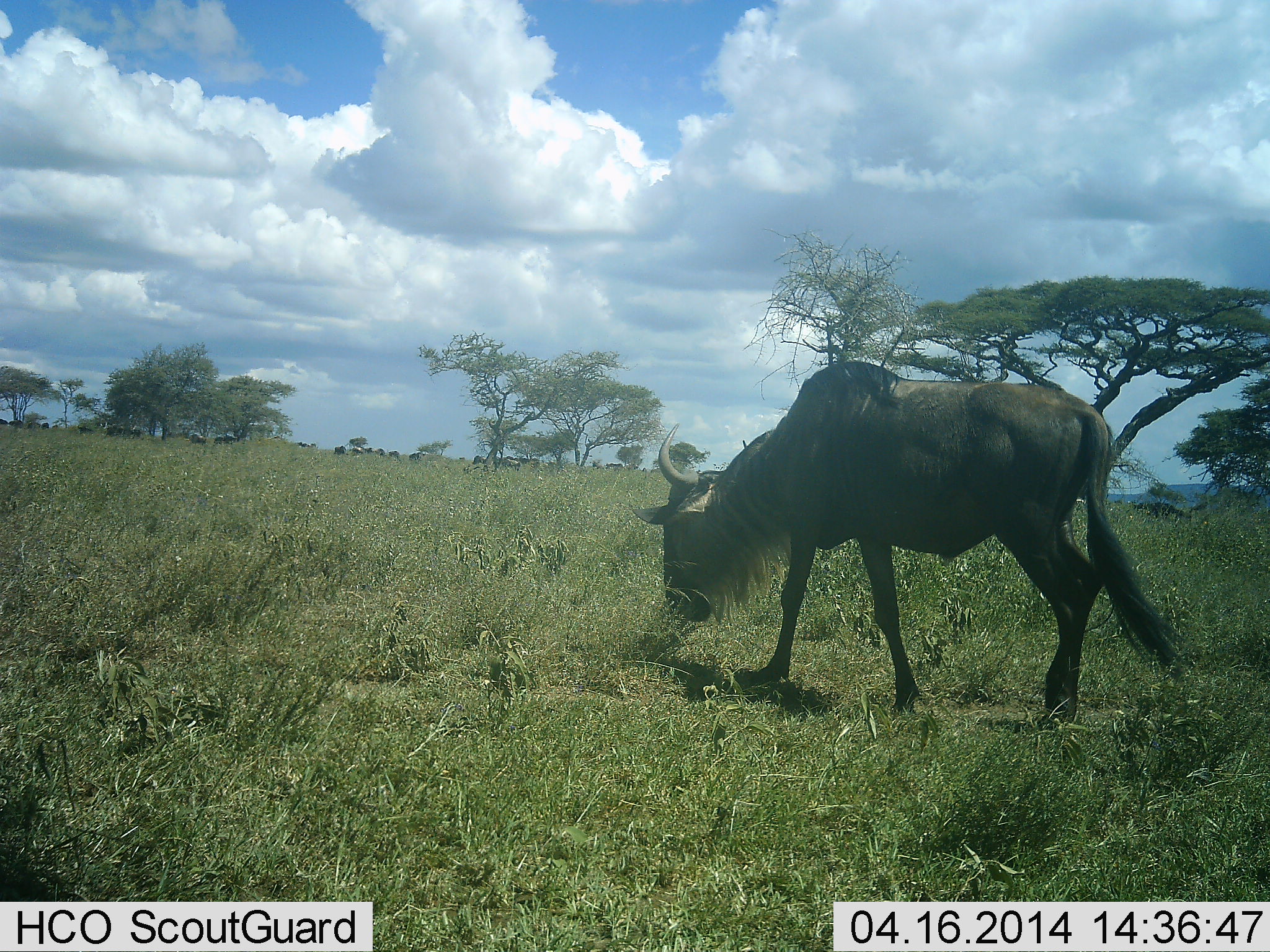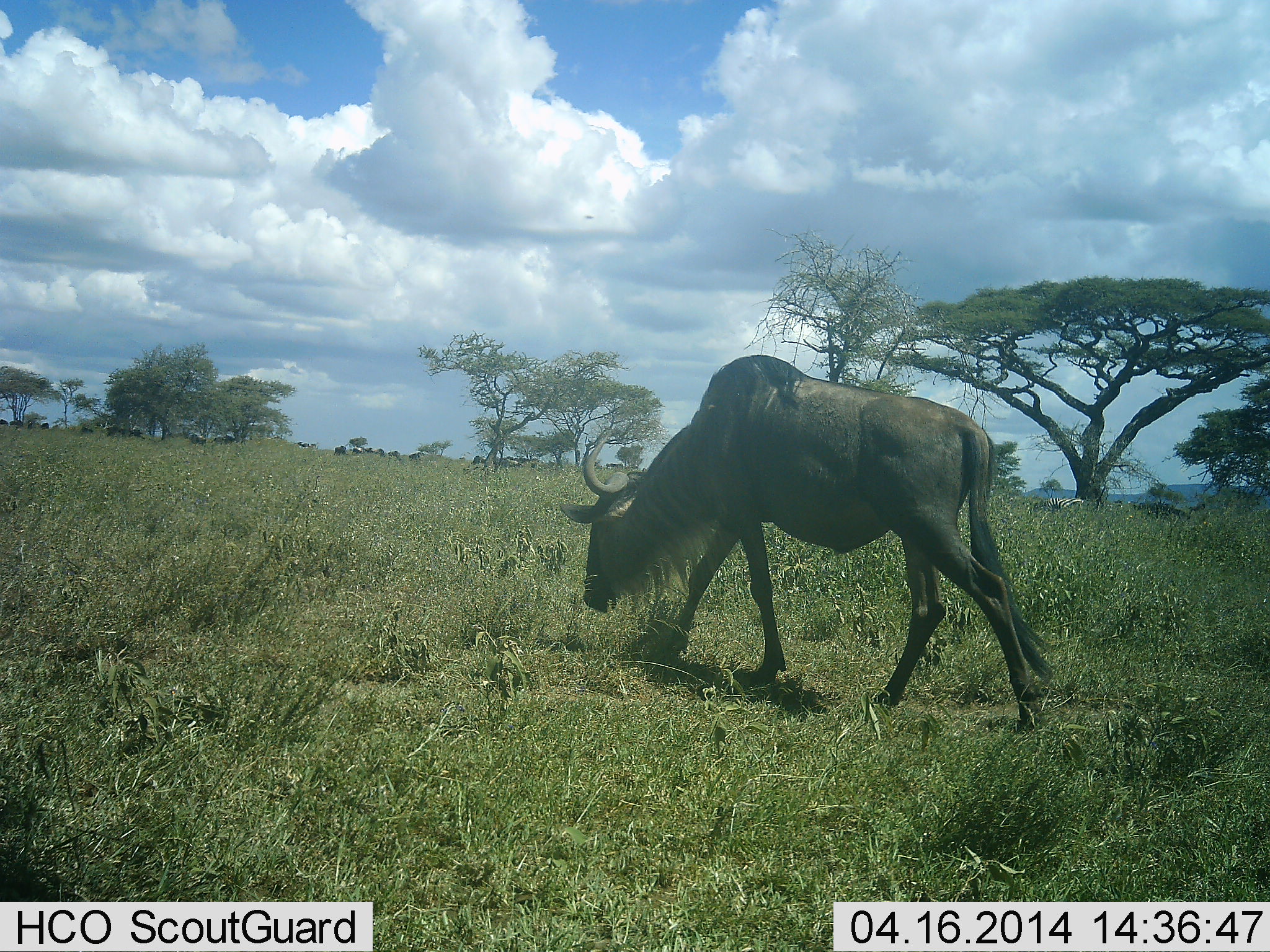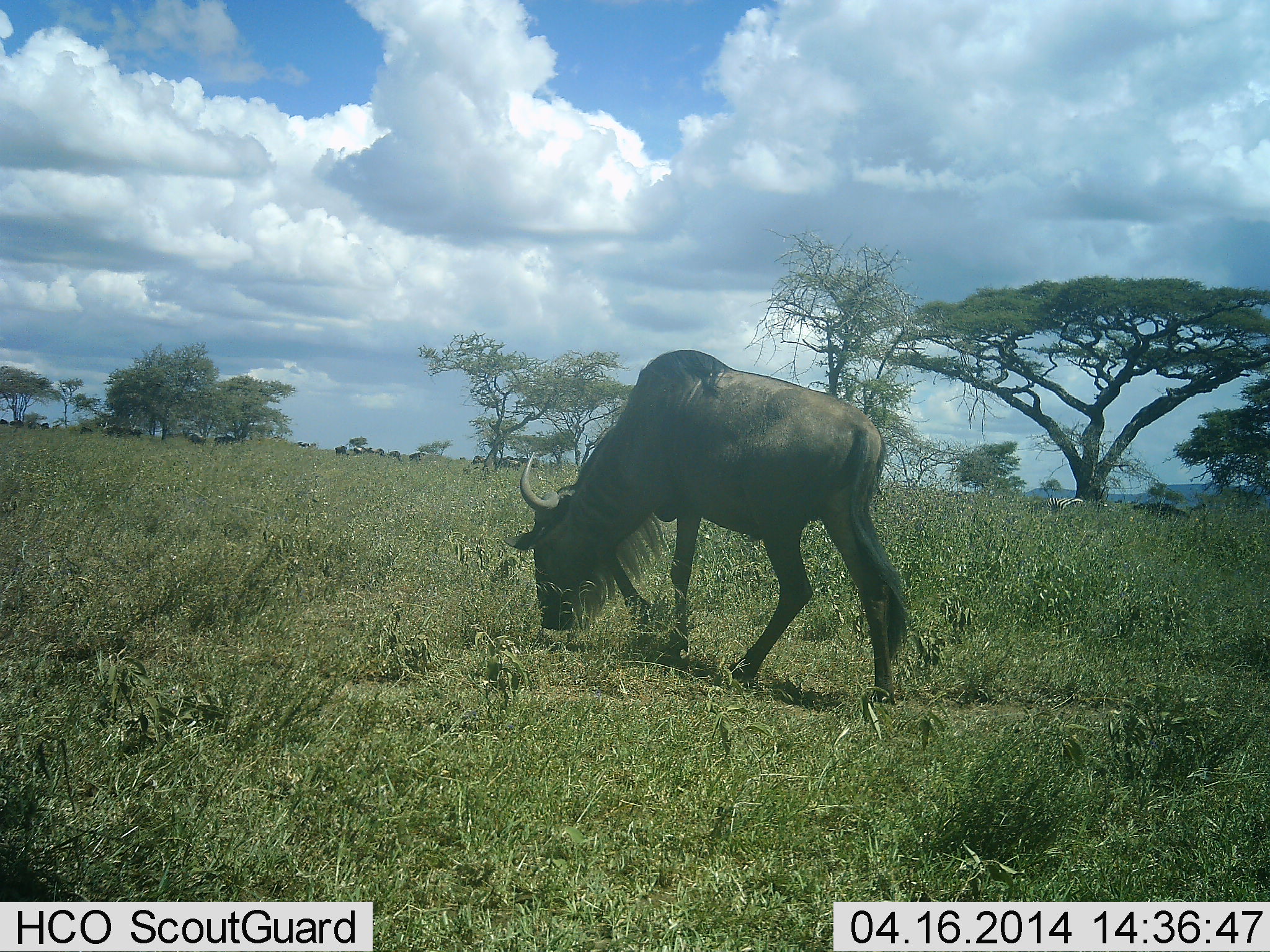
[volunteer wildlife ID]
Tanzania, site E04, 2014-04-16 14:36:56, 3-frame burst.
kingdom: Animalia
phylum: Chordata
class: Mammalia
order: Artiodactyla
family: Bovidae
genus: Connochaetes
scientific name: Connochaetes taurinus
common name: blue wildebeest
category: wildebeest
Wildebeest (blue wildebeest) (Connochaetes taurinus), count 1. Behavior (volunteer vote fractions): standing 17%, resting 0%, moving 83%, interacting 0%. Young present (vote fraction): 0%. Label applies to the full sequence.